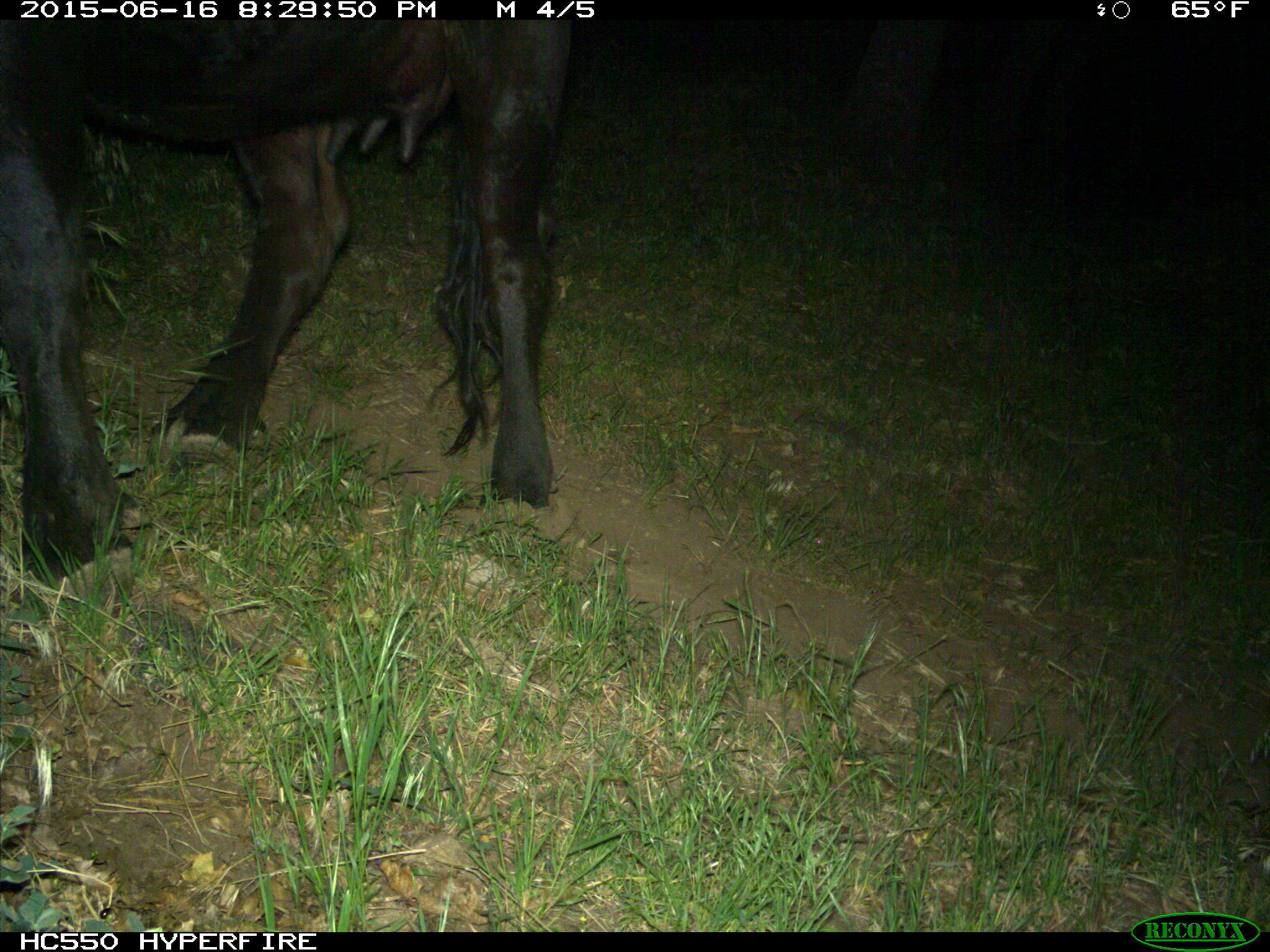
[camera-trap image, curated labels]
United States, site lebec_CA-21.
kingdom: Animalia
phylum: Chordata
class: Mammalia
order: Artiodactyla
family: Bovidae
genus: Bos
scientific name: Bos taurus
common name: domestic cow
Bos taurus (domestic cow).